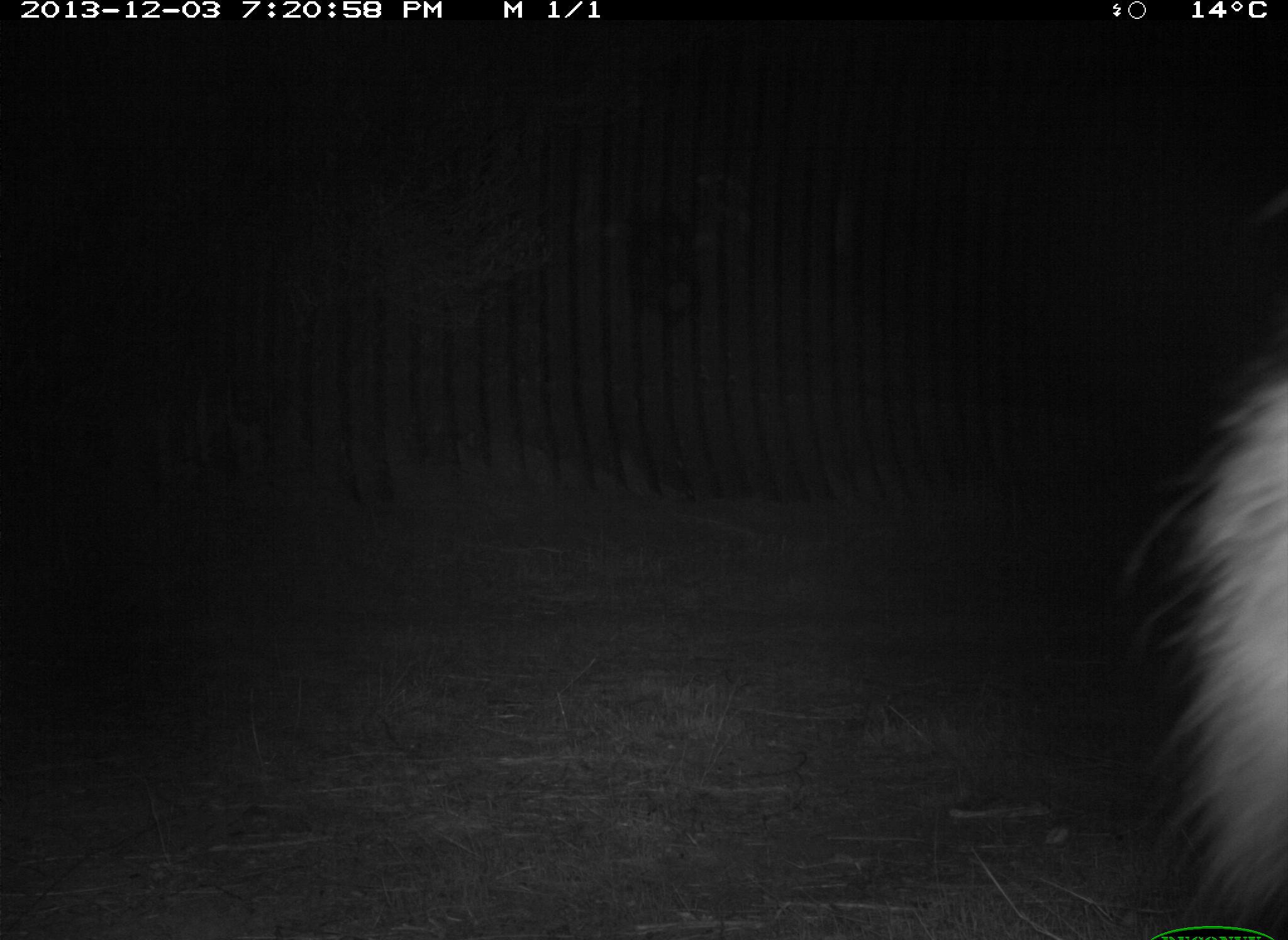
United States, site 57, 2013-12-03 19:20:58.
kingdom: Animalia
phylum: Chordata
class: Mammalia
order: Carnivora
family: Procyonidae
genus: Procyon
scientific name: Procyon lotor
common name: raccoon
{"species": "raccoon (Procyon lotor)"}